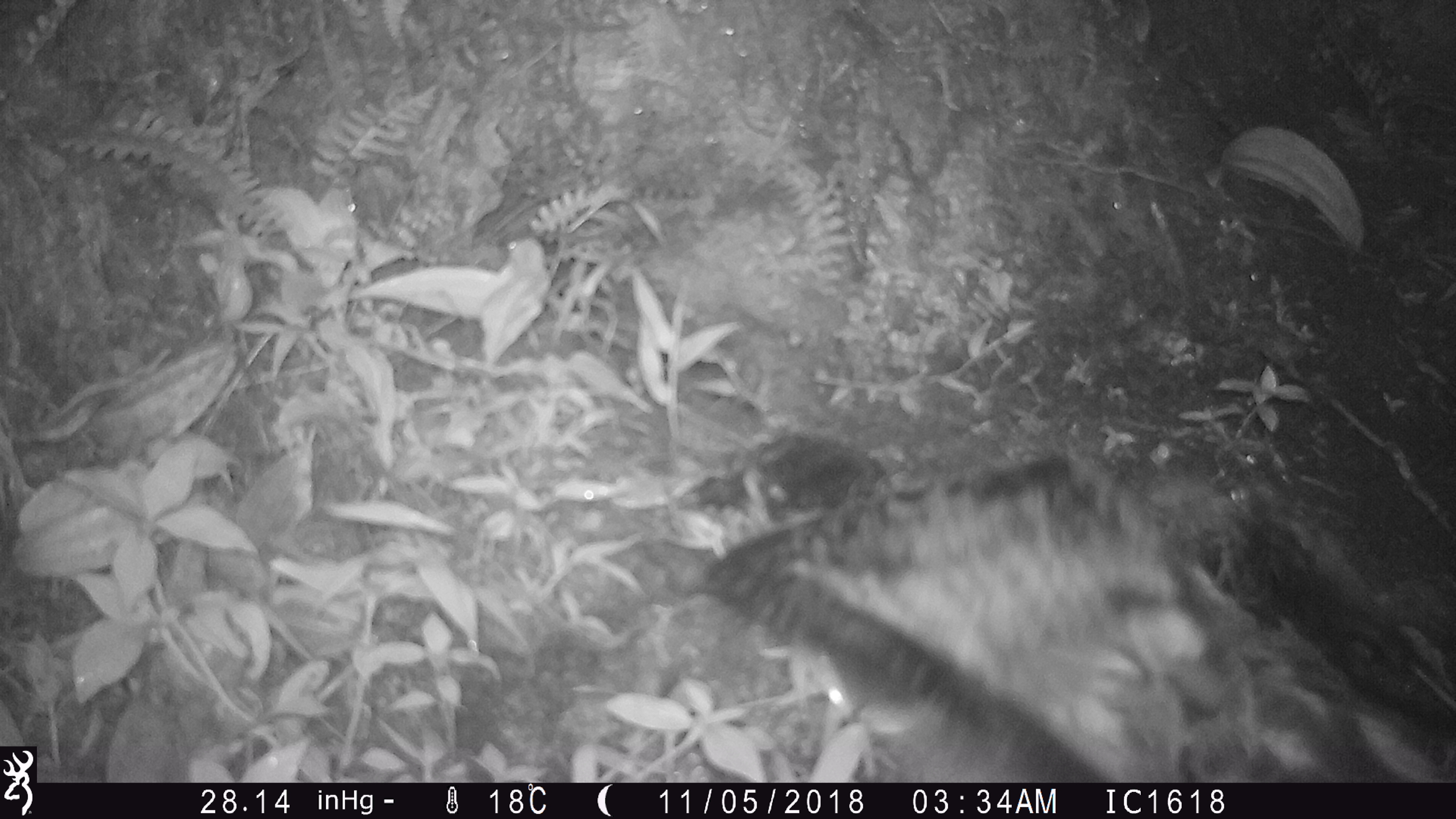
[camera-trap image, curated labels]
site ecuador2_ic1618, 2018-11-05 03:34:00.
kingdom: Animalia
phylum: Chordata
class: Aves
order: Procellariiformes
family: Procellariidae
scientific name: Procellariidae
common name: petrel chick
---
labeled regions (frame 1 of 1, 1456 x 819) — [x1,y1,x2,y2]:
petrel chick: [678,437,1444,786]